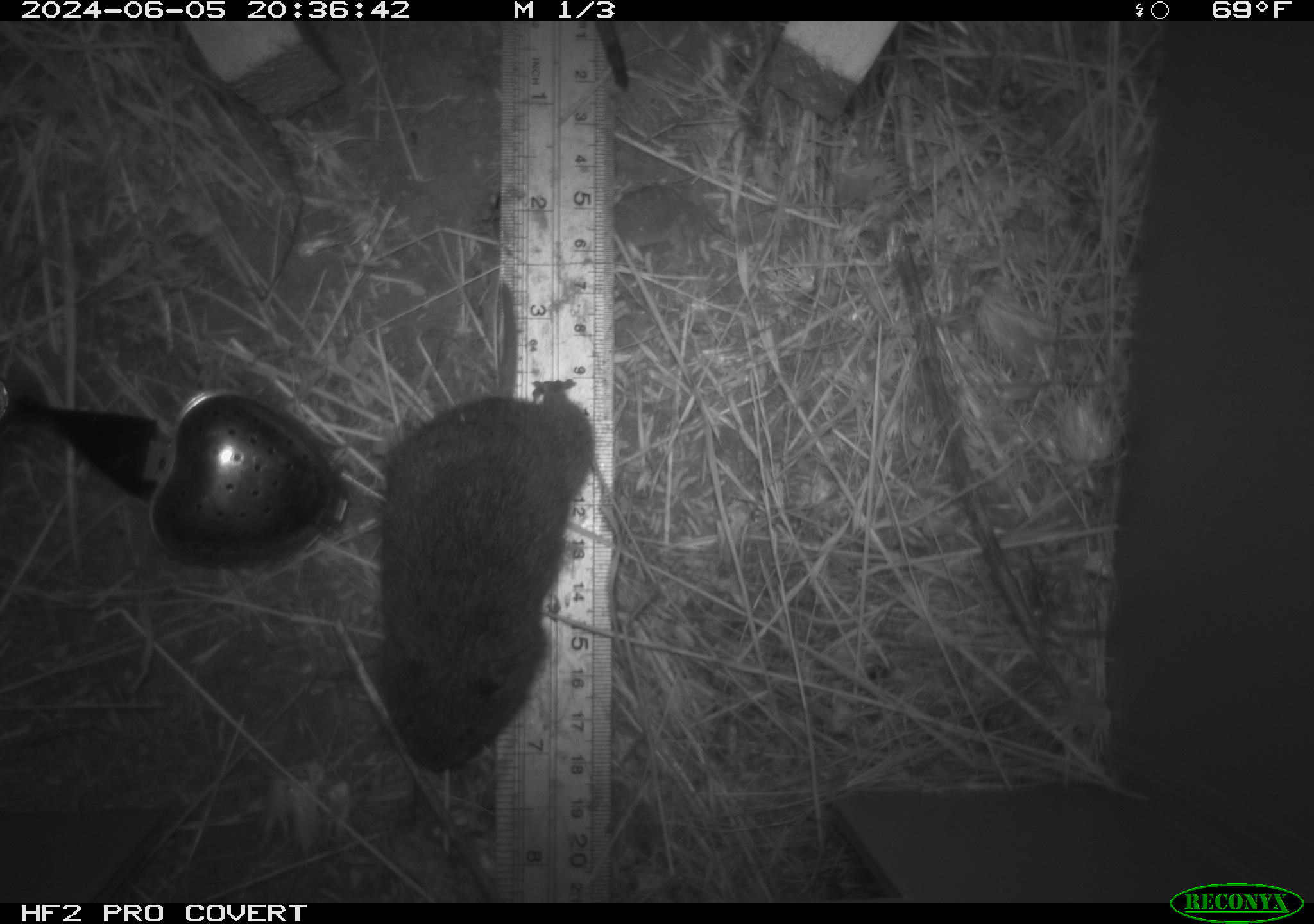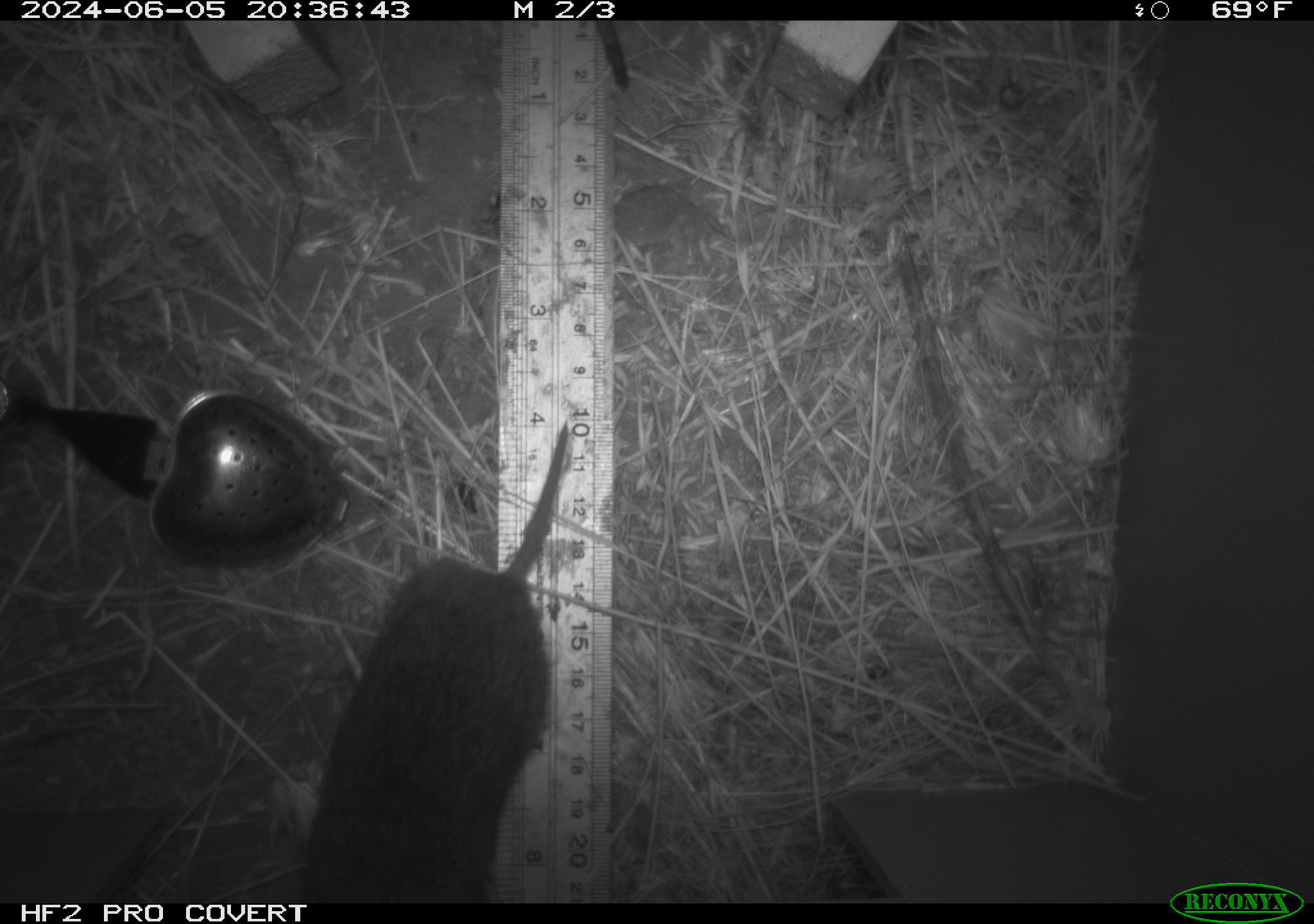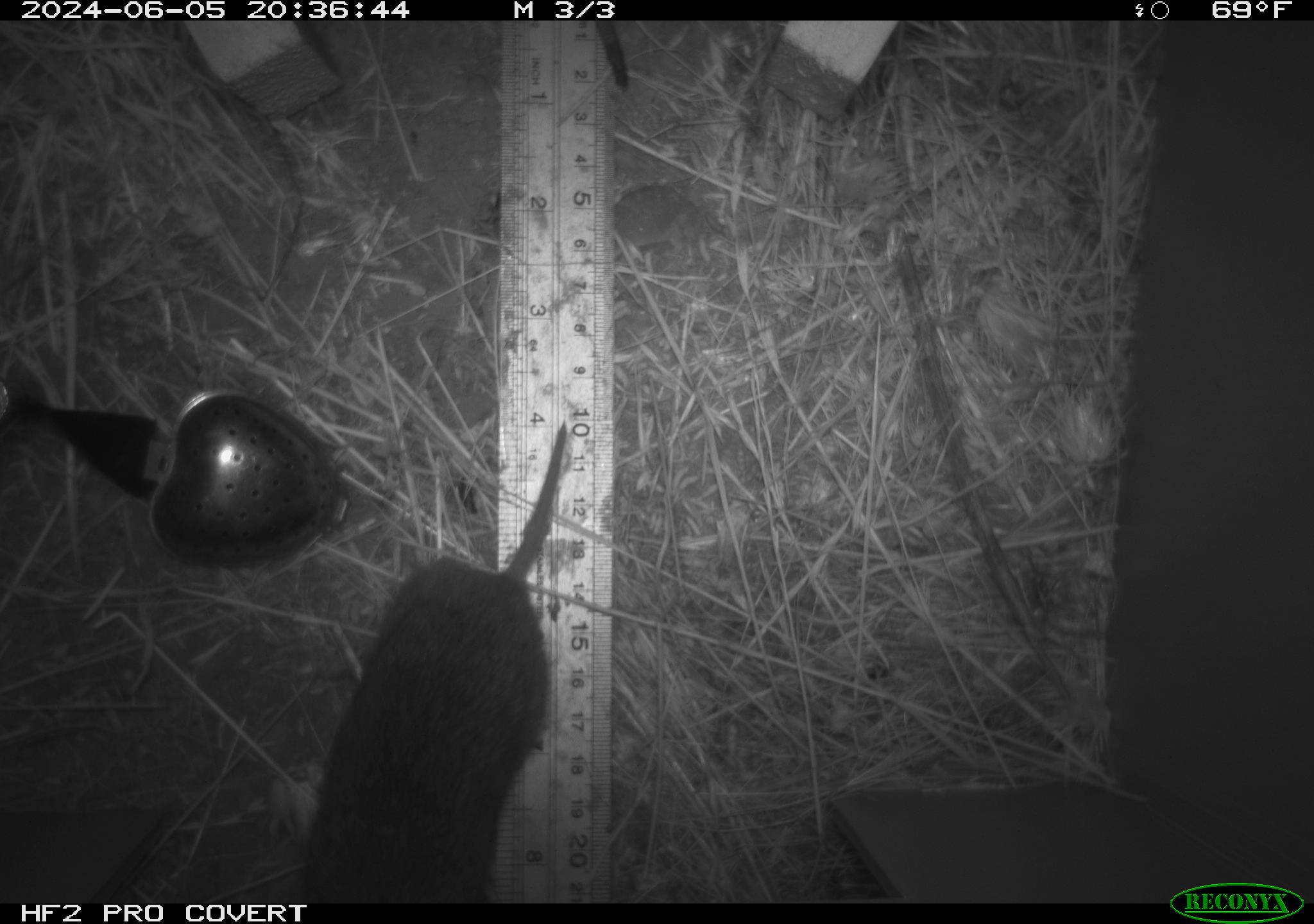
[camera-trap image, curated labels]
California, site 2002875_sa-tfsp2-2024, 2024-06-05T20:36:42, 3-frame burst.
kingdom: Animalia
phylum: Chordata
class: Mammalia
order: Rodentia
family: Cricetidae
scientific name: Arvicolinae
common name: voles, lemmings, and muskrats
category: arvicolinae subfamily